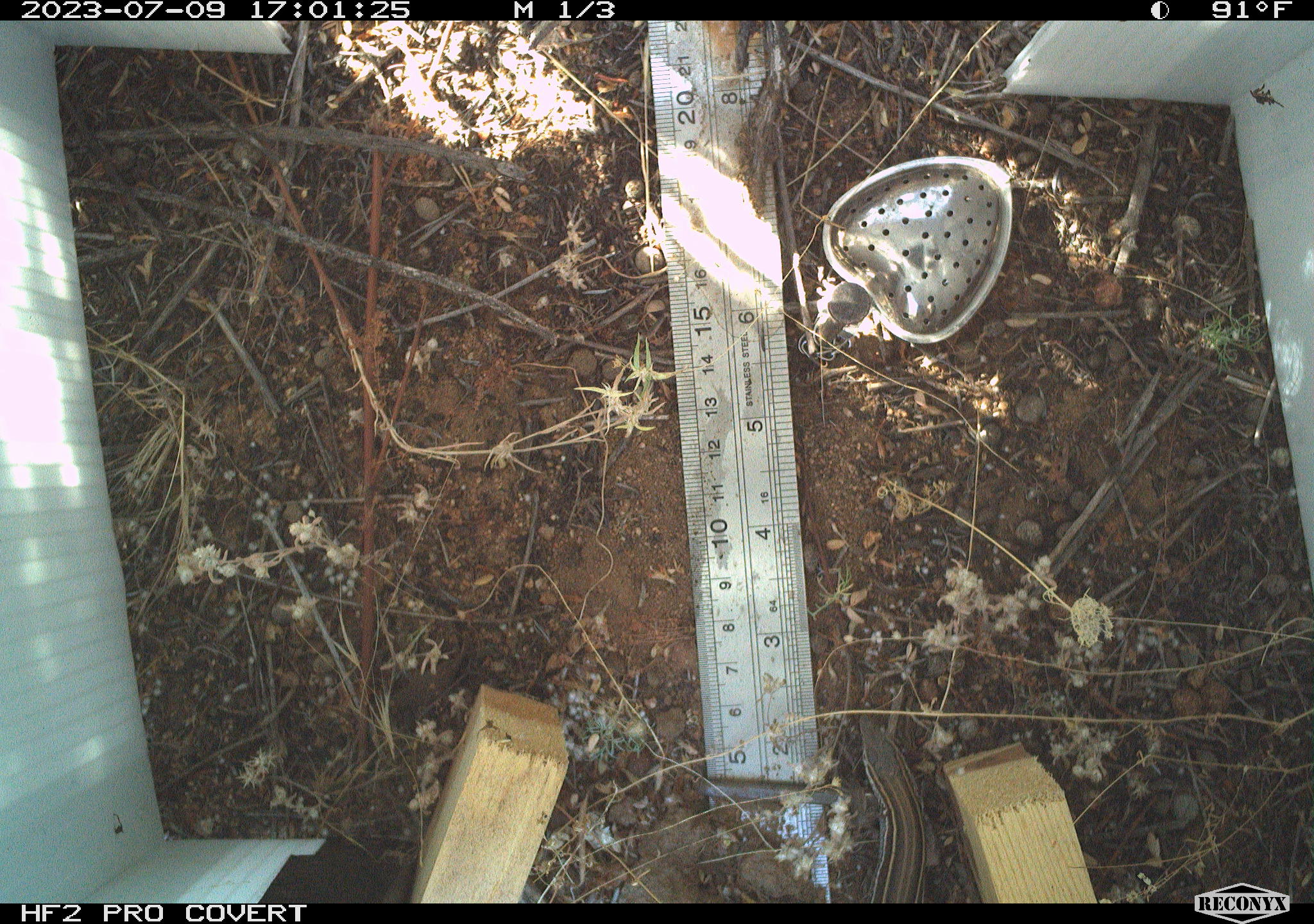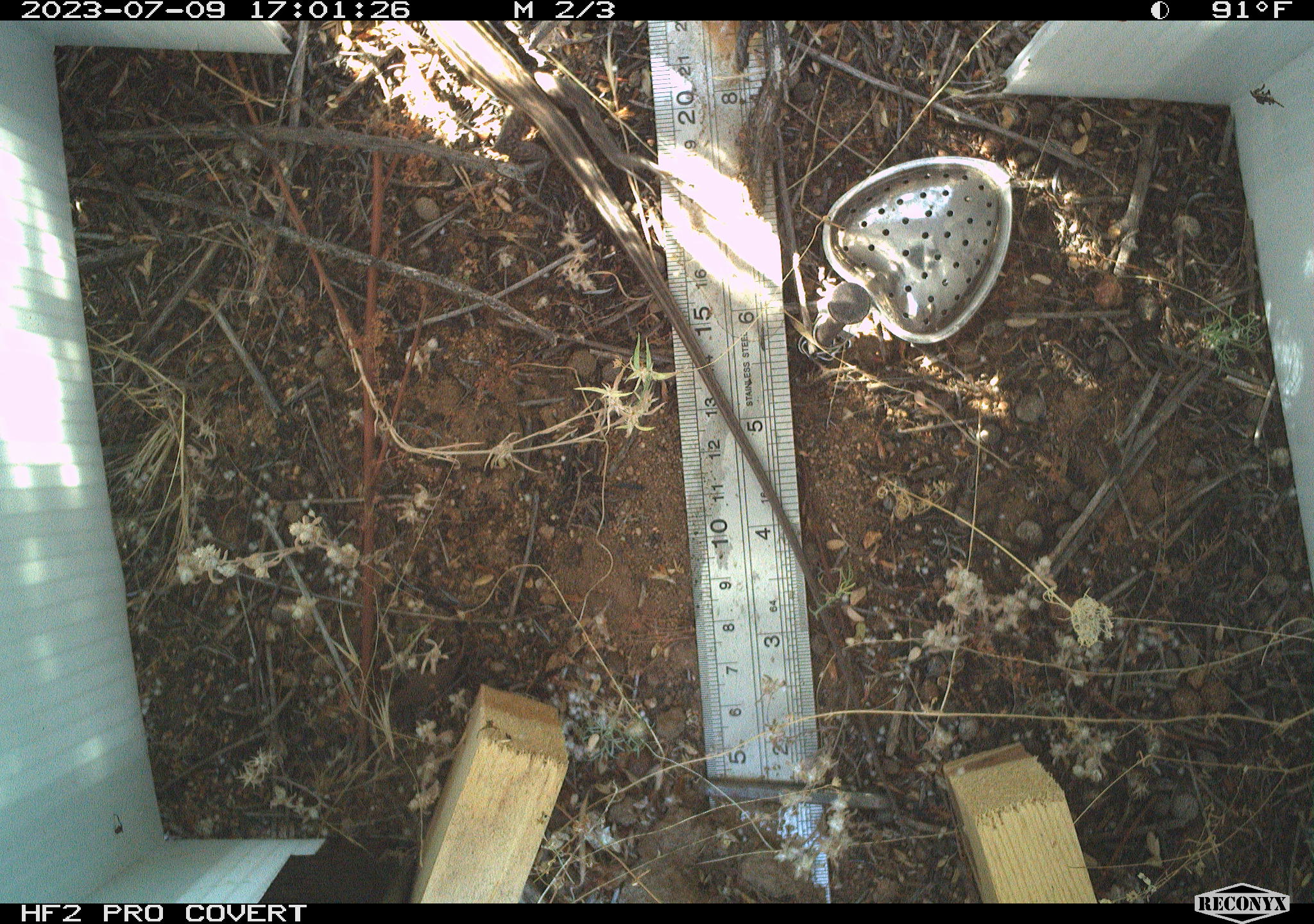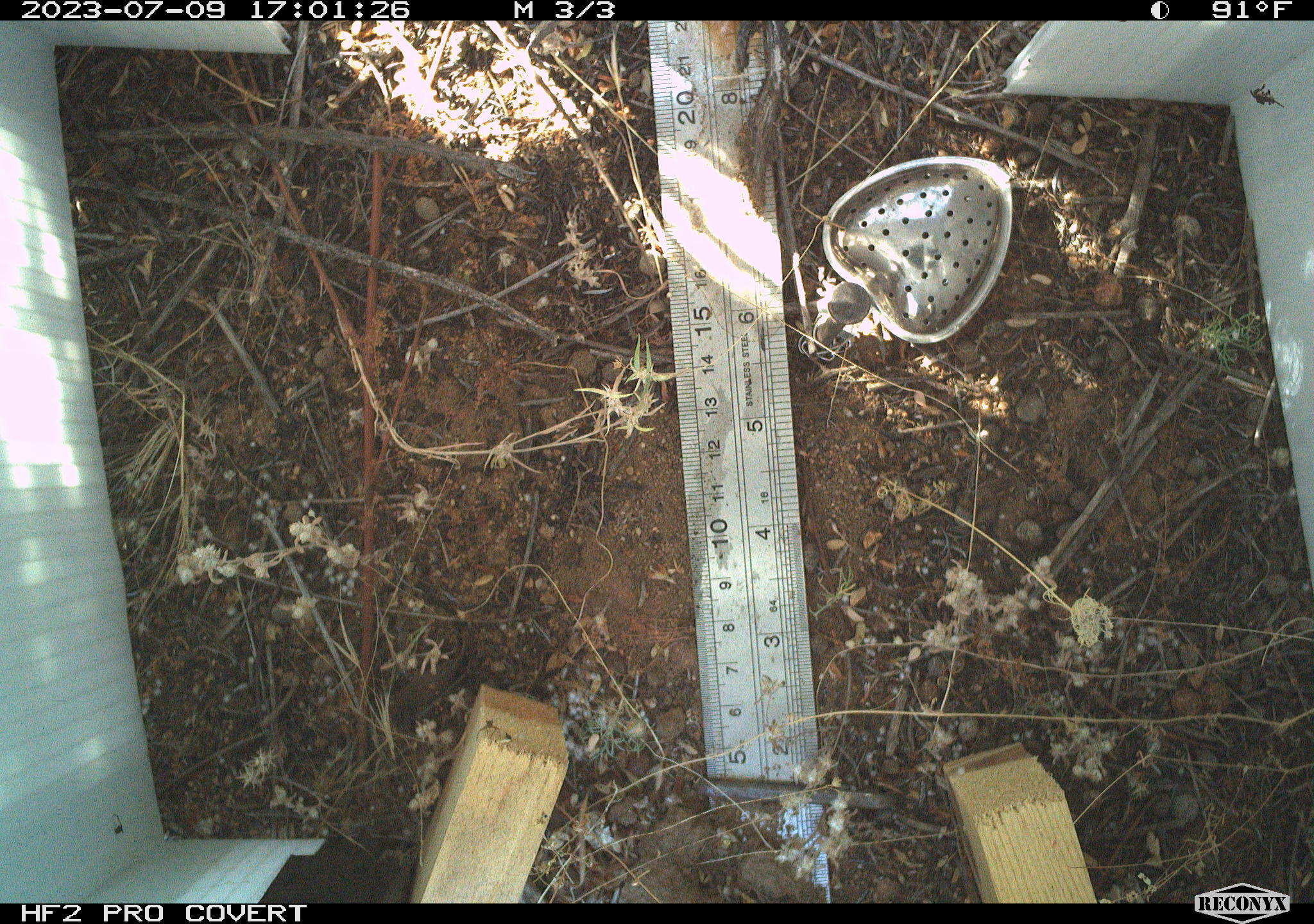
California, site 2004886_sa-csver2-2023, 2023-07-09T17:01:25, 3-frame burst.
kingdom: Animalia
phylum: Chordata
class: Reptilia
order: Squamata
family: Teiidae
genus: Aspidoscelis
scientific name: Aspidoscelis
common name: whiptail lizards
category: aspidoscelis species